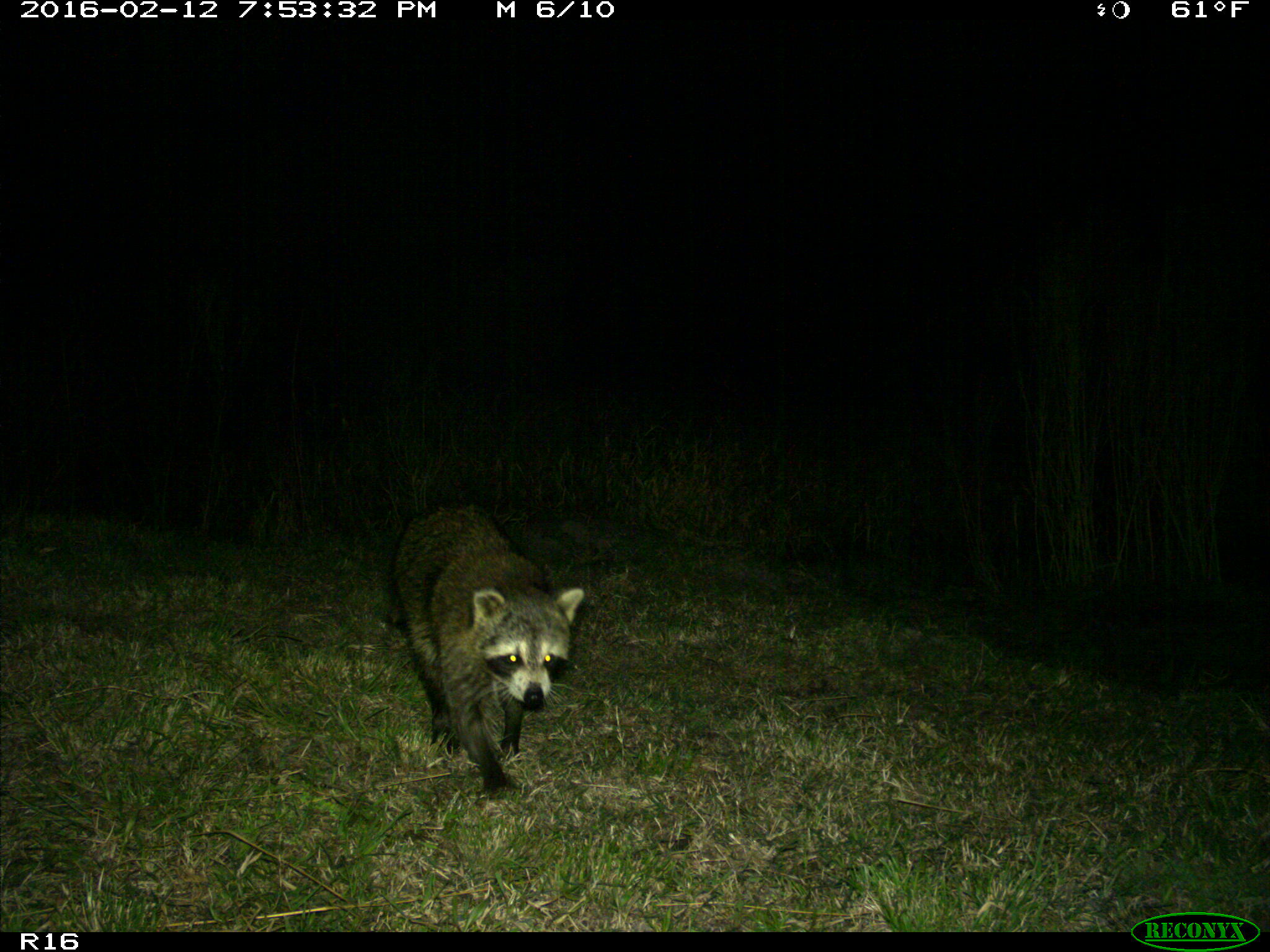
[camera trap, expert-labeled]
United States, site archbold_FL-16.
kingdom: Animalia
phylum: Chordata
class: Mammalia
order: Carnivora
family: Procyonidae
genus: Procyon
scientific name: Procyon lotor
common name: common raccoon